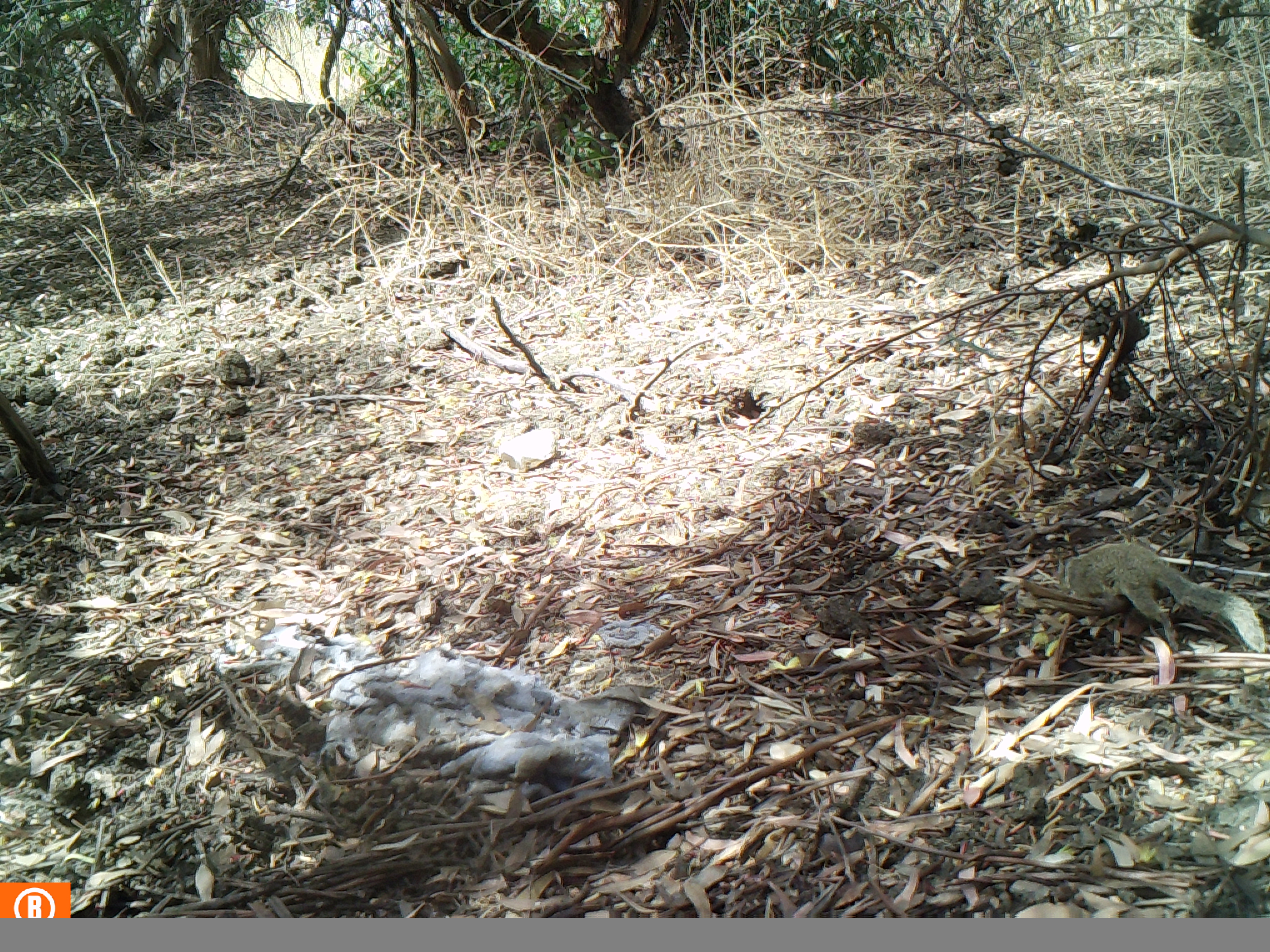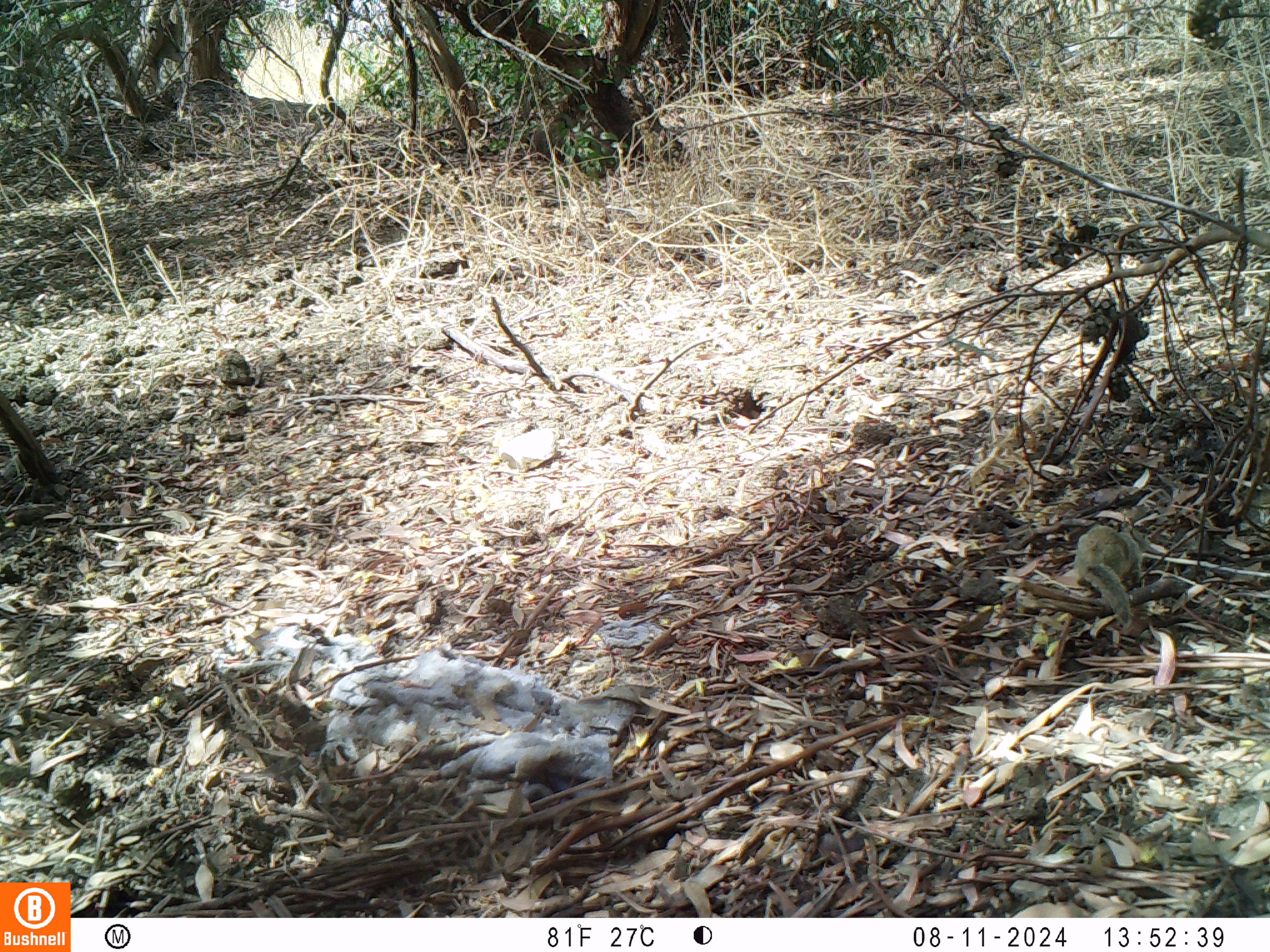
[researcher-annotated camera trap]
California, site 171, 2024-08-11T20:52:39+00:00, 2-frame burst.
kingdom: Animalia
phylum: Chordata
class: Mammalia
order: Rodentia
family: Sciuridae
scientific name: Sciuridae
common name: squirrel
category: unknown squirrel